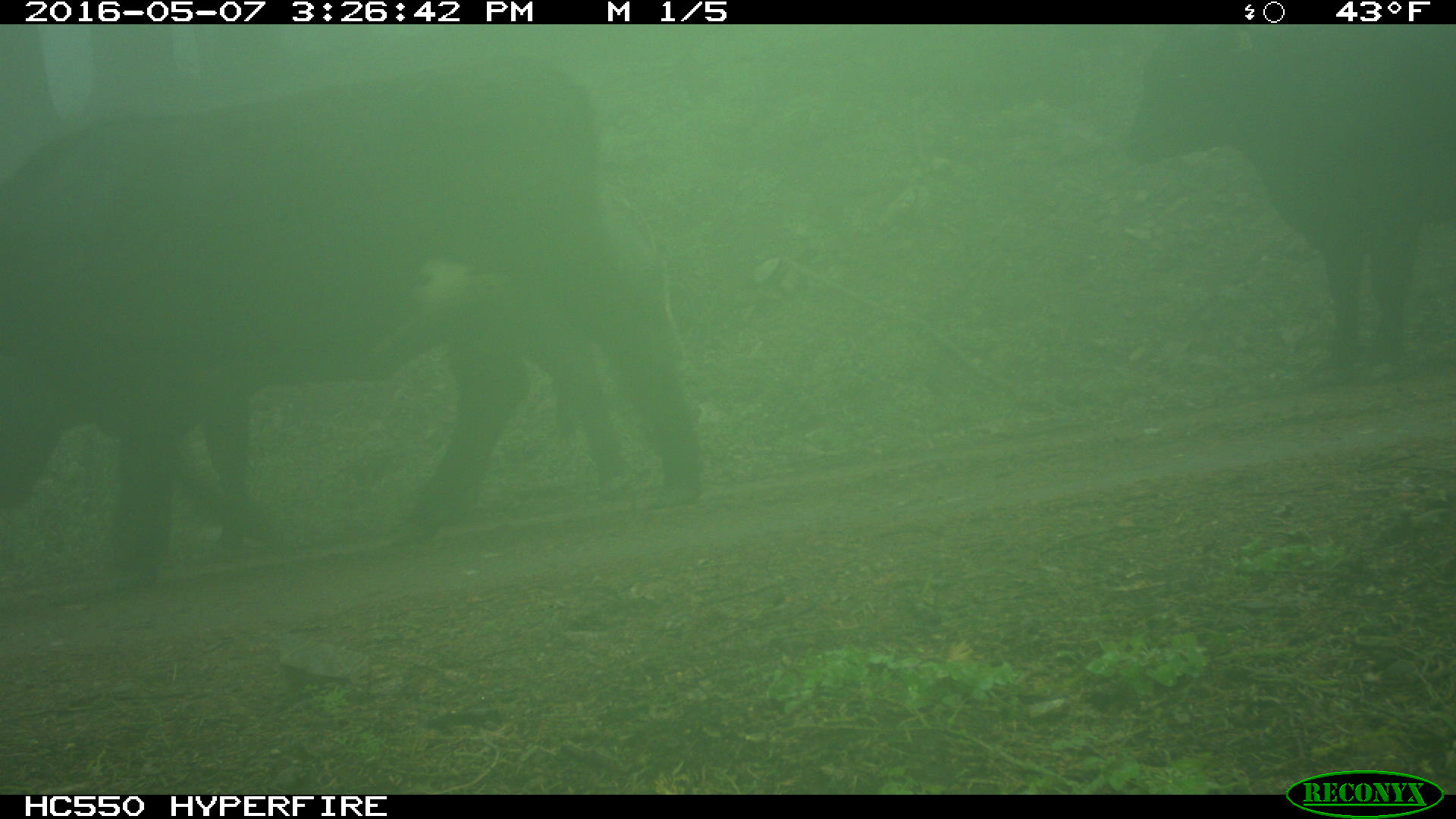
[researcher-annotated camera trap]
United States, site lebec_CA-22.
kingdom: Animalia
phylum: Chordata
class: Mammalia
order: Artiodactyla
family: Bovidae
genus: Bos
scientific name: Bos taurus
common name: domestic cow